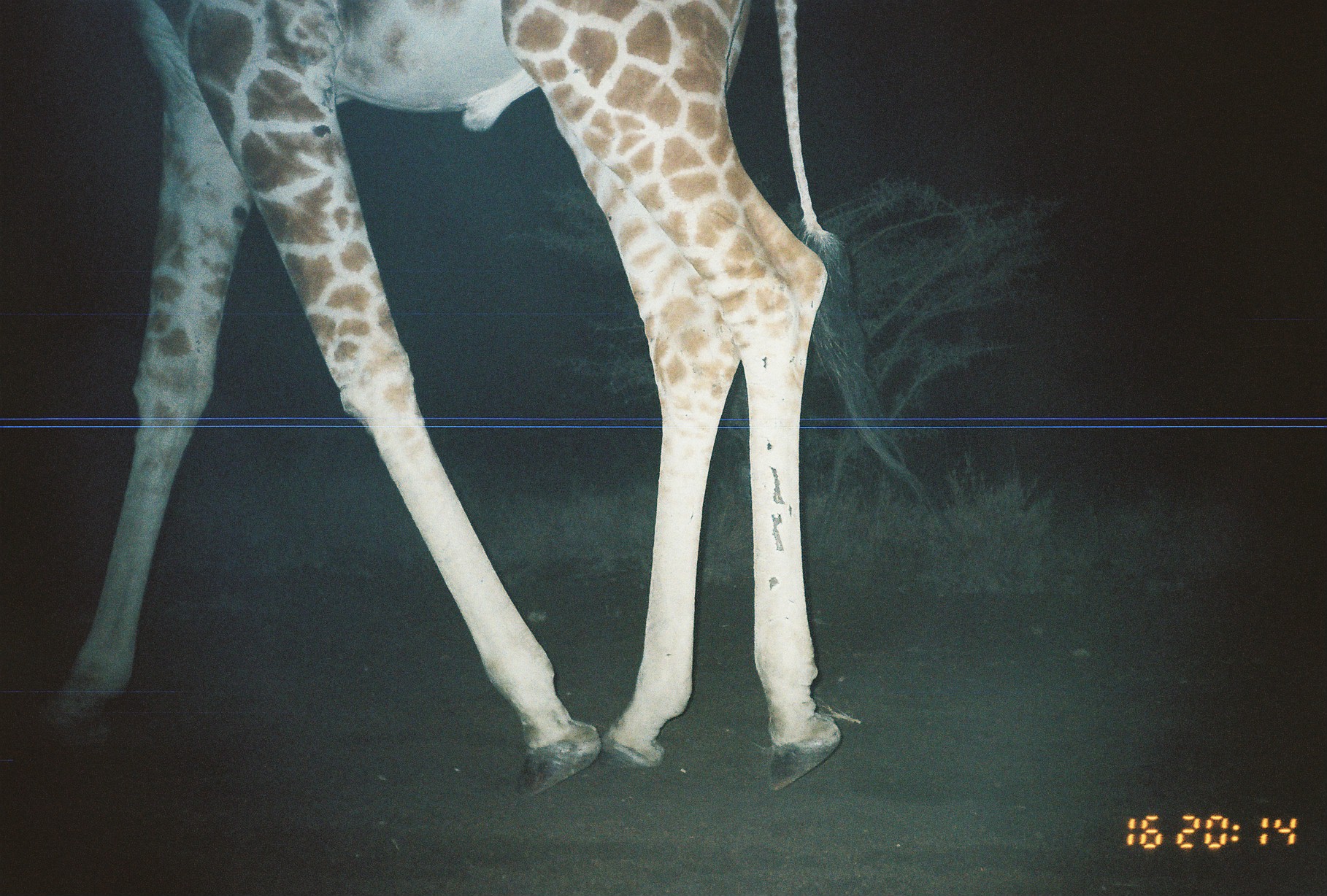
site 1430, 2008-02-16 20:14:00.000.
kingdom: Animalia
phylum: Chordata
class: Mammalia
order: Artiodactyla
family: Giraffidae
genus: Giraffa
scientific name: Giraffa camelopardalis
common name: giraffe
Giraffa camelopardalis (giraffe), count 1.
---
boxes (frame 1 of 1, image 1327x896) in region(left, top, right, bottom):
giraffa camelopardalis: region(61, 1, 956, 794)